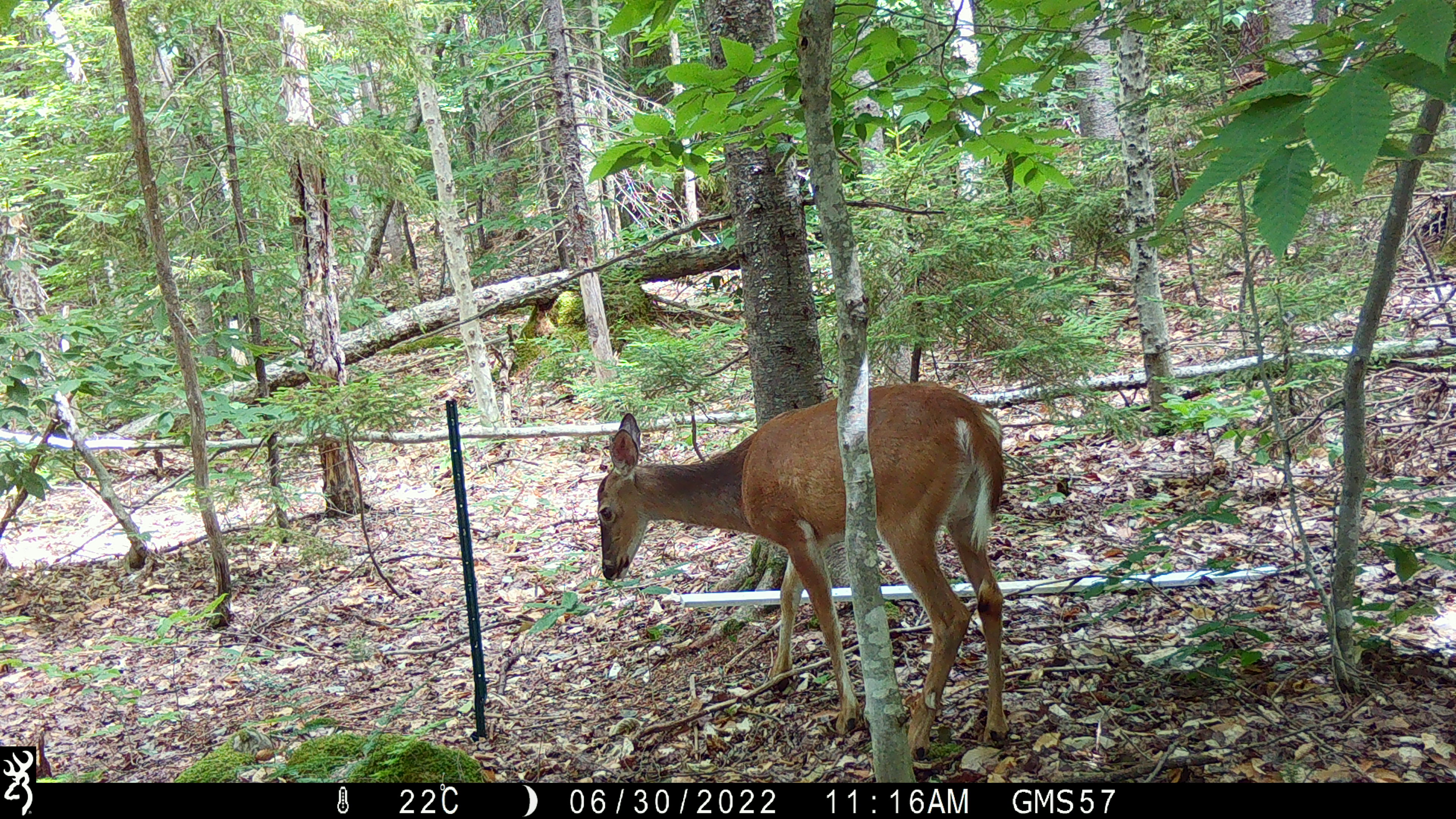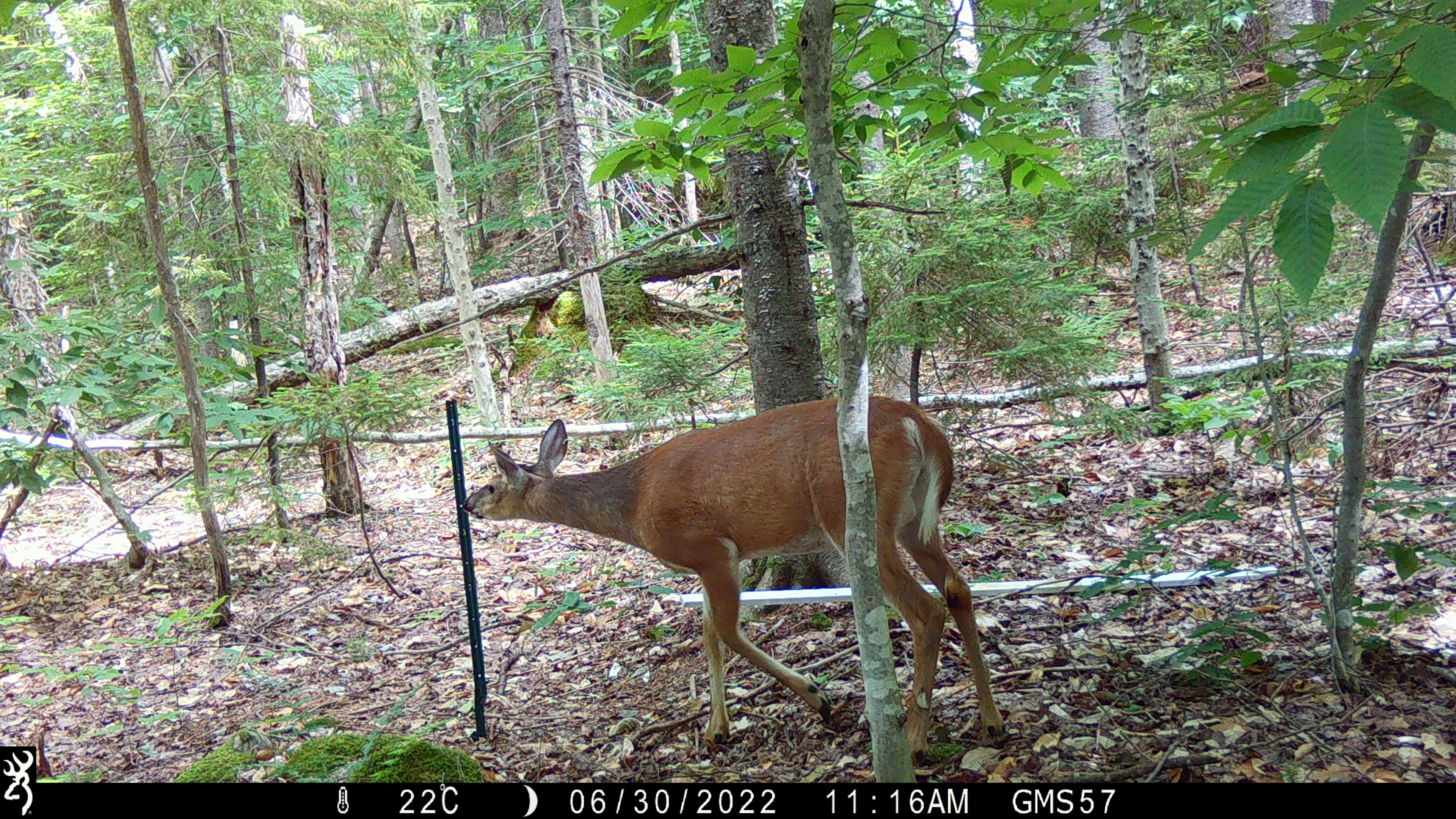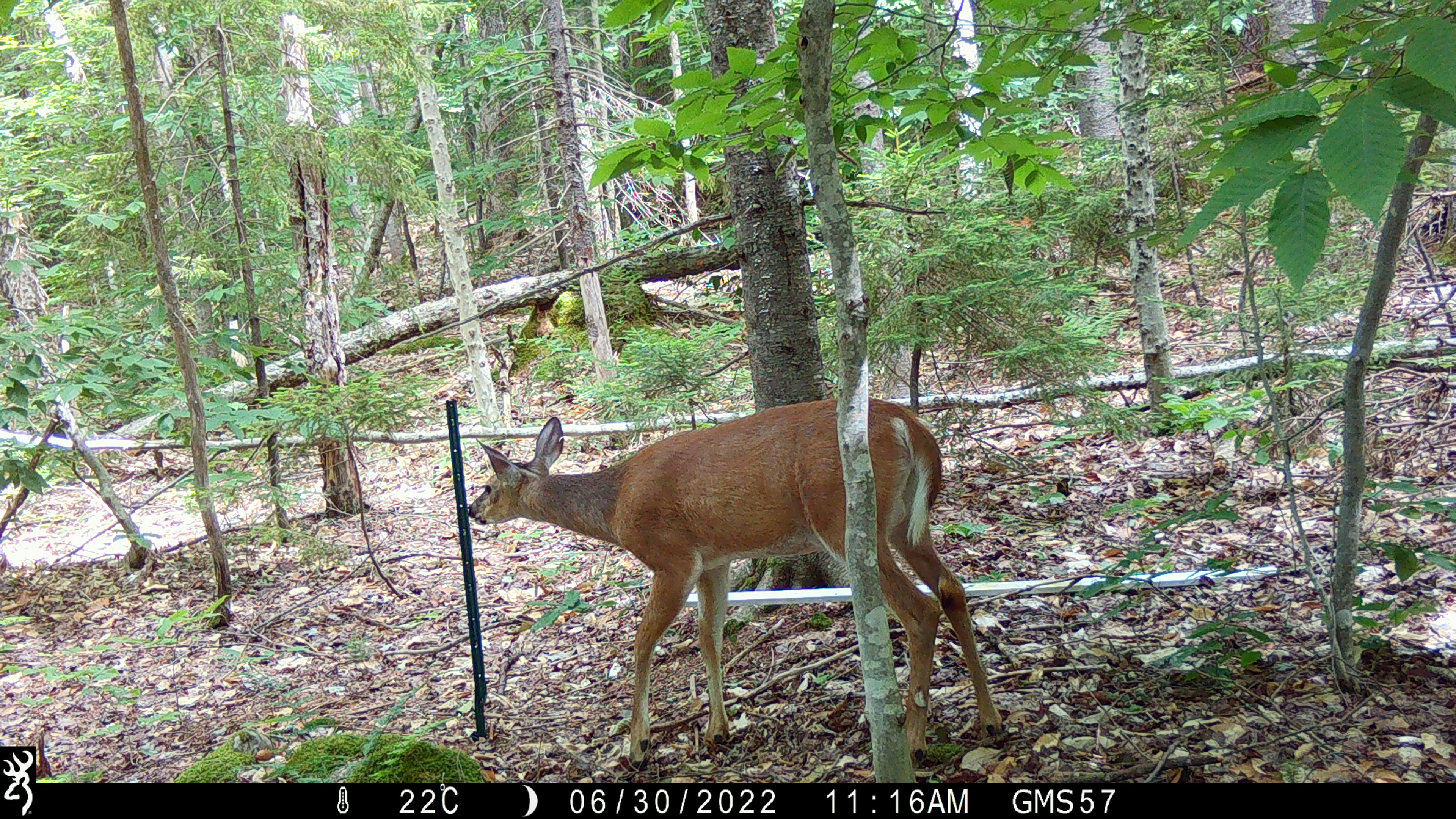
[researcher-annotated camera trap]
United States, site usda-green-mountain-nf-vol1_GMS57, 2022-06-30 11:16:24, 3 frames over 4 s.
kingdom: Animalia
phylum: Chordata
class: Mammalia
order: Artiodactyla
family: Cervidae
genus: Odocoileus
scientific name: Odocoileus virginianus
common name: white-tailed deer